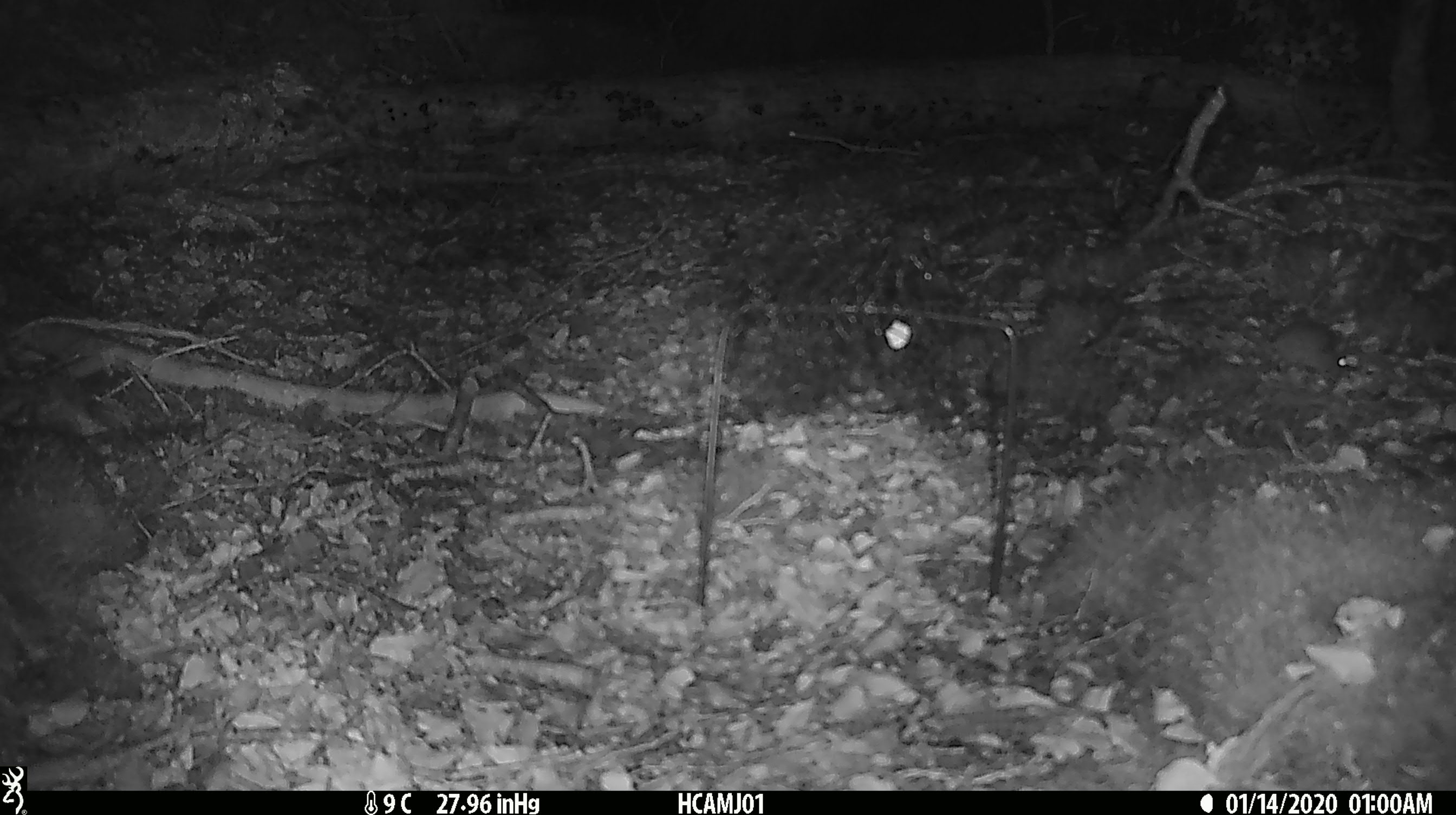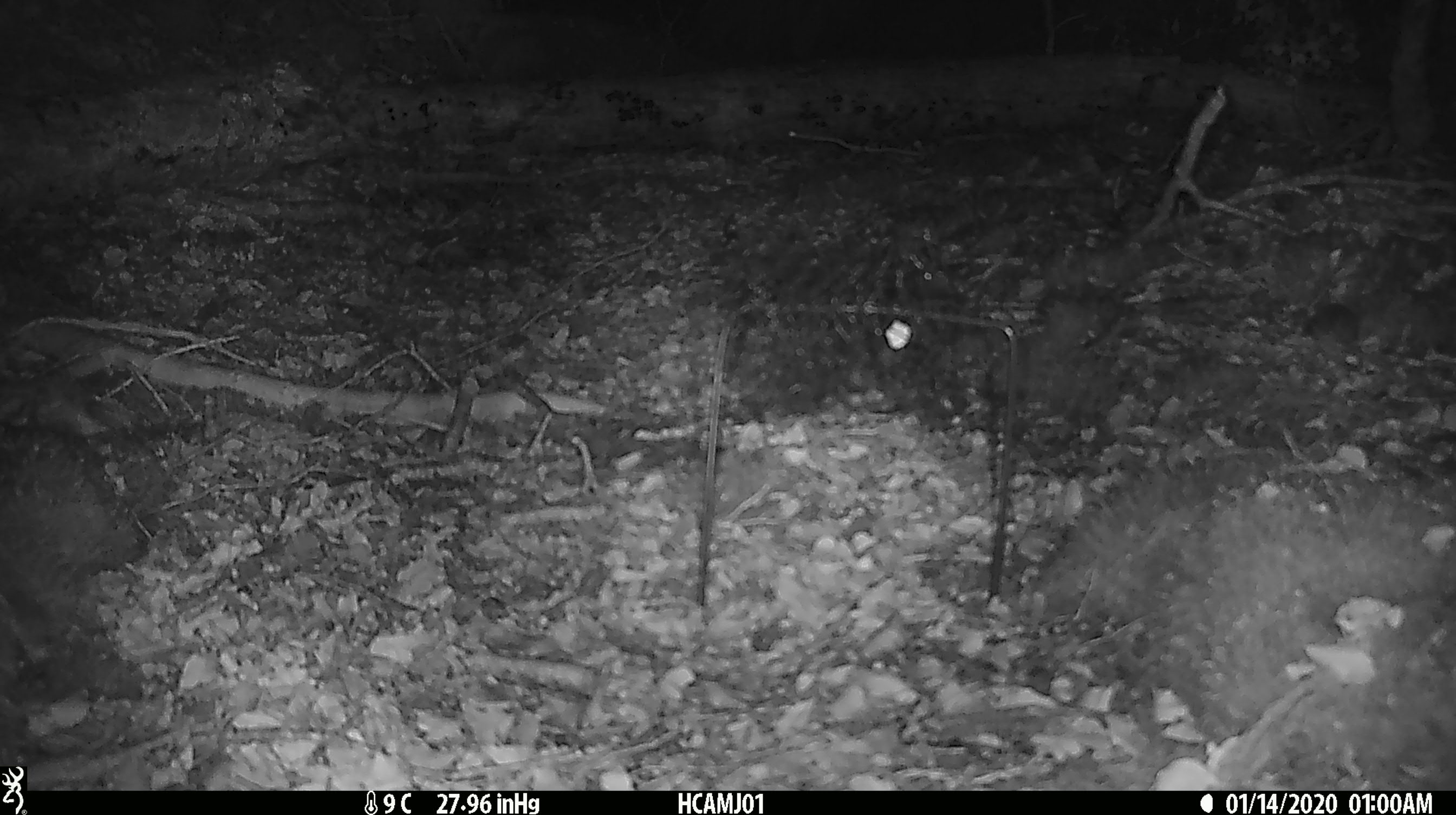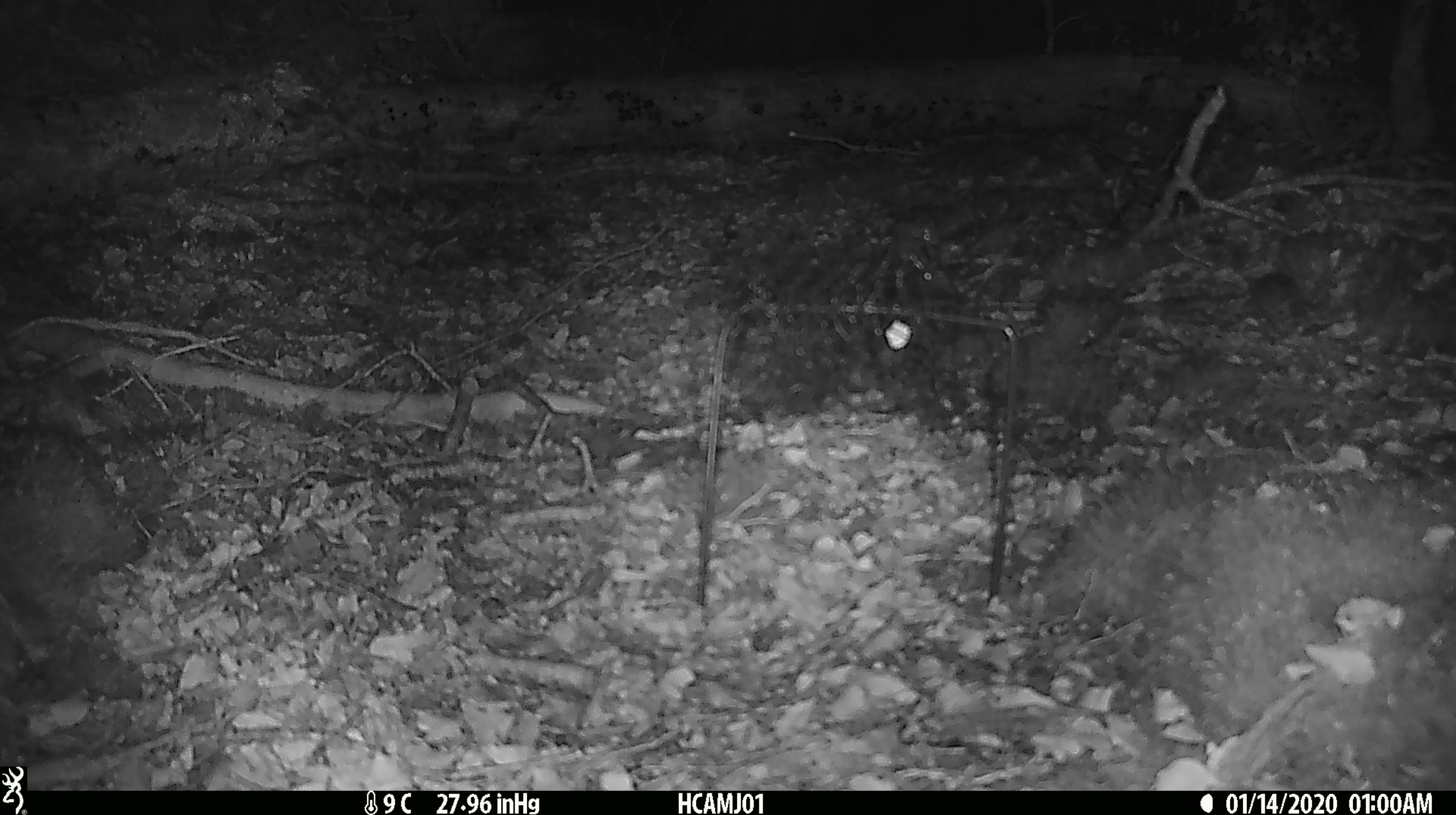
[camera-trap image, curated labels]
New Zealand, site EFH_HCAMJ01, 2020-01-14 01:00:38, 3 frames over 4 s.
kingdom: Animalia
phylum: Chordata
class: Mammalia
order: Rodentia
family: Muridae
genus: Mus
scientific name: Mus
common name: mouse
Mouse (Mus).